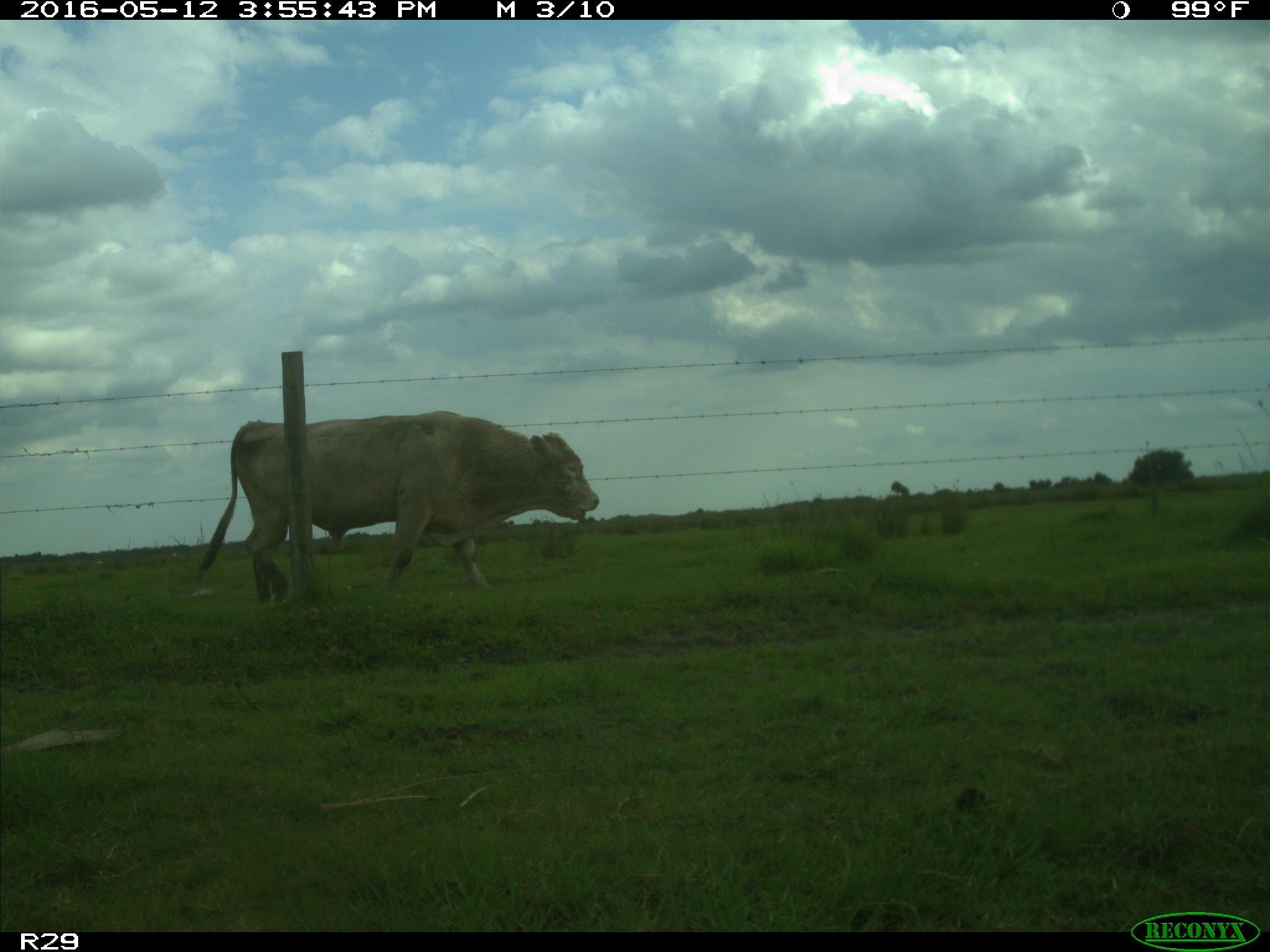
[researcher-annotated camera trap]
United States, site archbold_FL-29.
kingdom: Animalia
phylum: Chordata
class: Mammalia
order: Artiodactyla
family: Bovidae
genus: Bos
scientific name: Bos taurus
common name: domestic cow